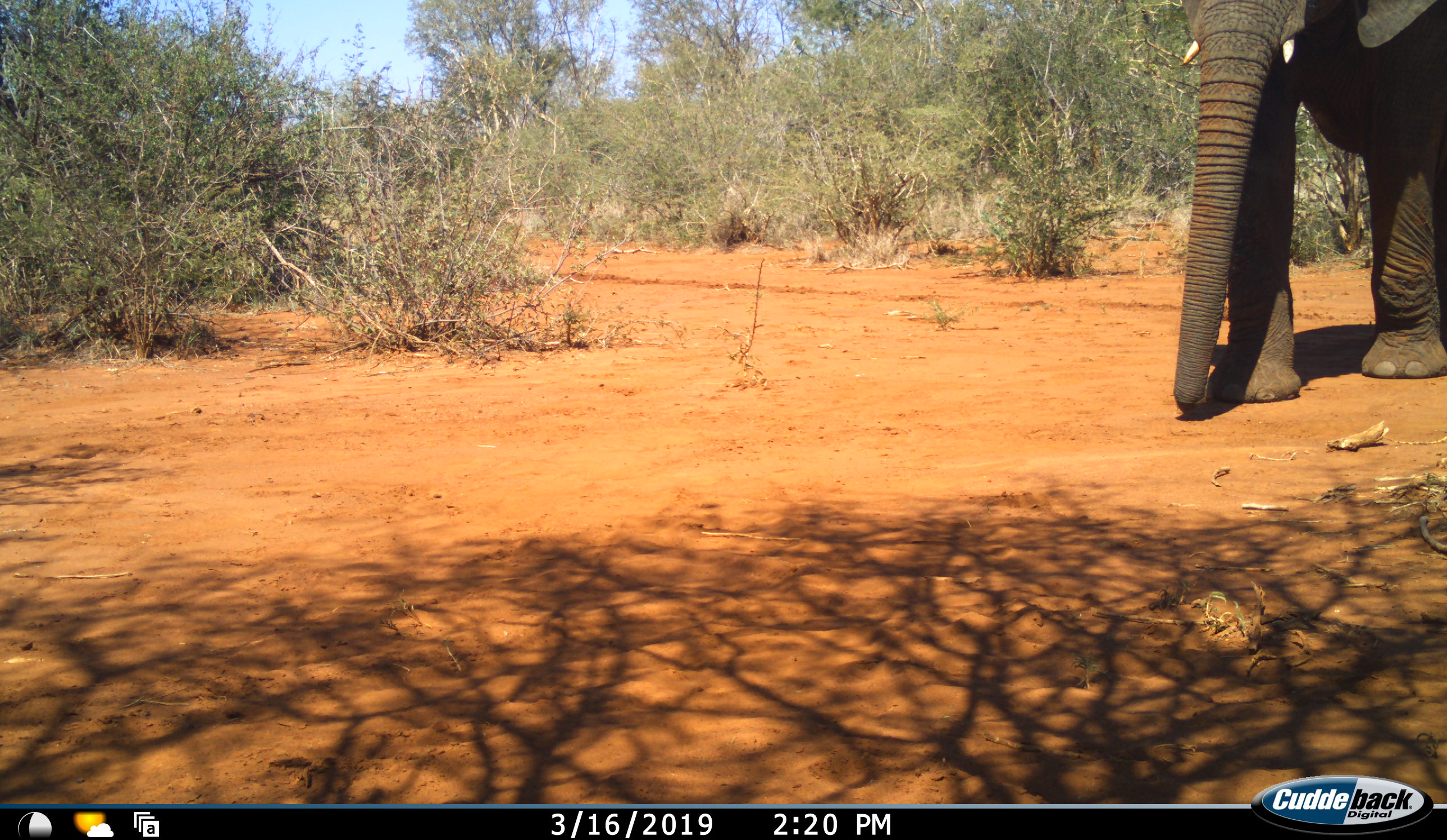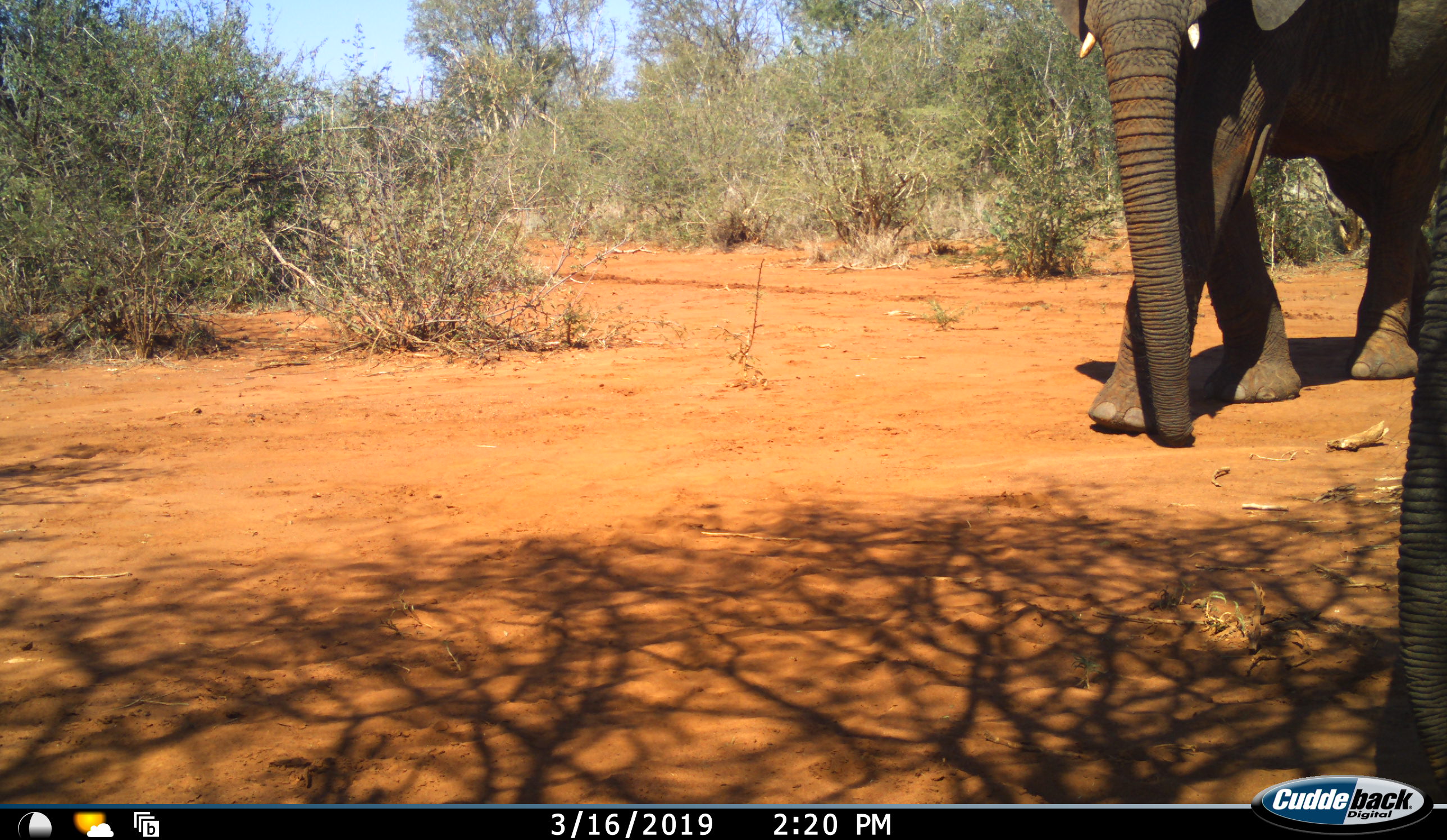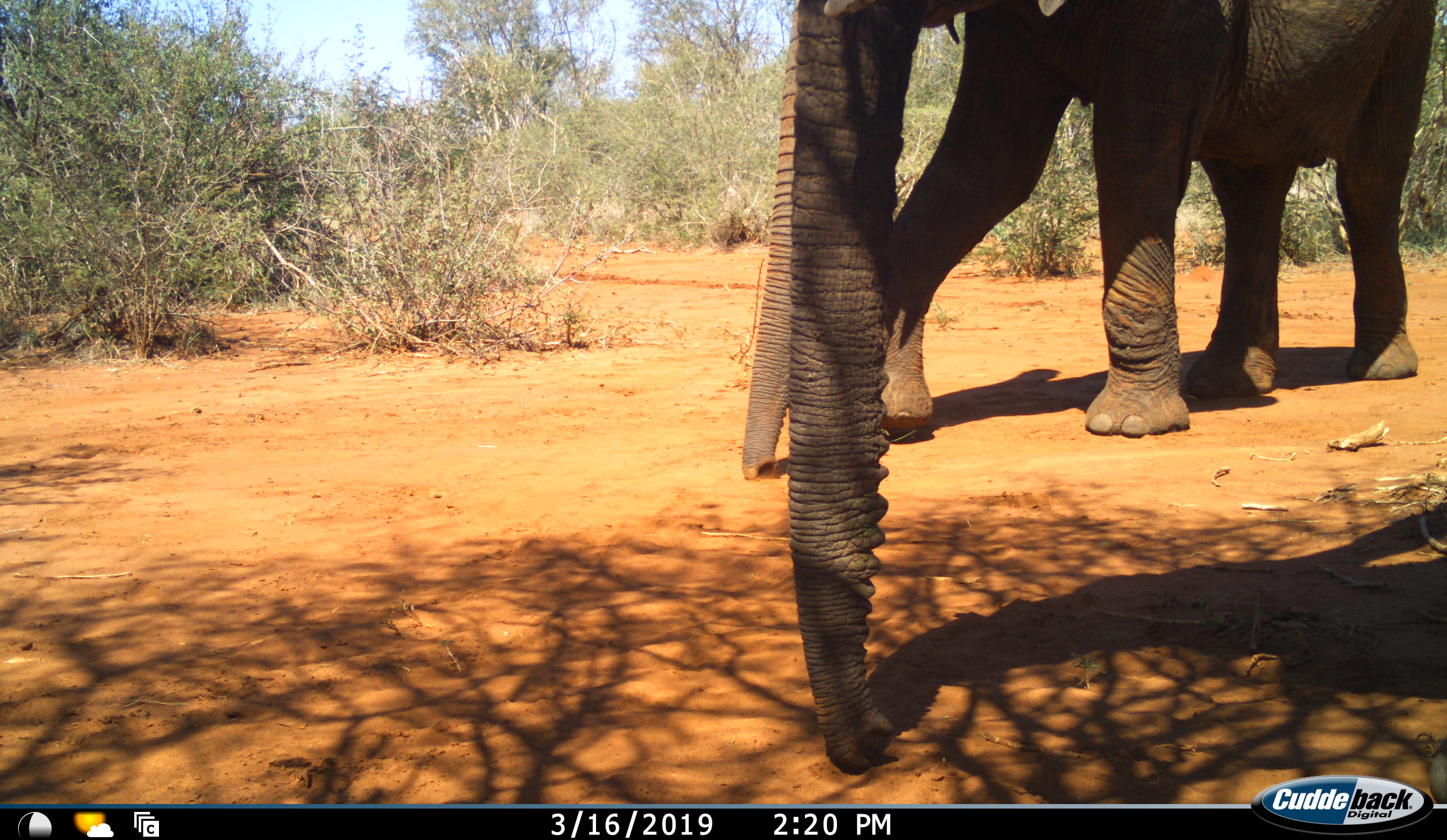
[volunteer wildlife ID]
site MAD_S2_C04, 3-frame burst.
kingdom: Animalia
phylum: Chordata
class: Mammalia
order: Proboscidea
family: Elephantidae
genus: Loxodonta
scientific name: Loxodonta africana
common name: african bush elephant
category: elephant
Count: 2.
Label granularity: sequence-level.